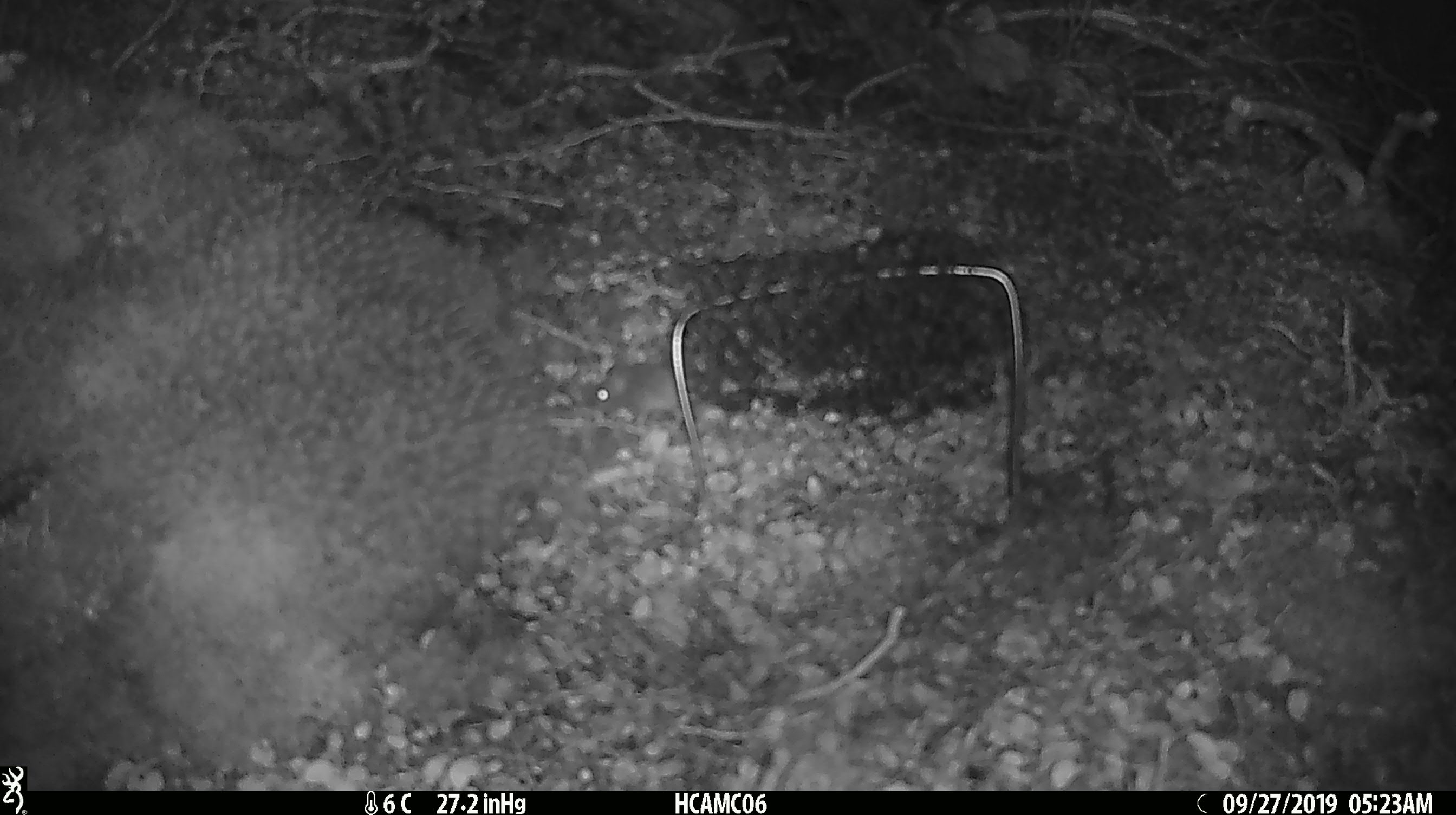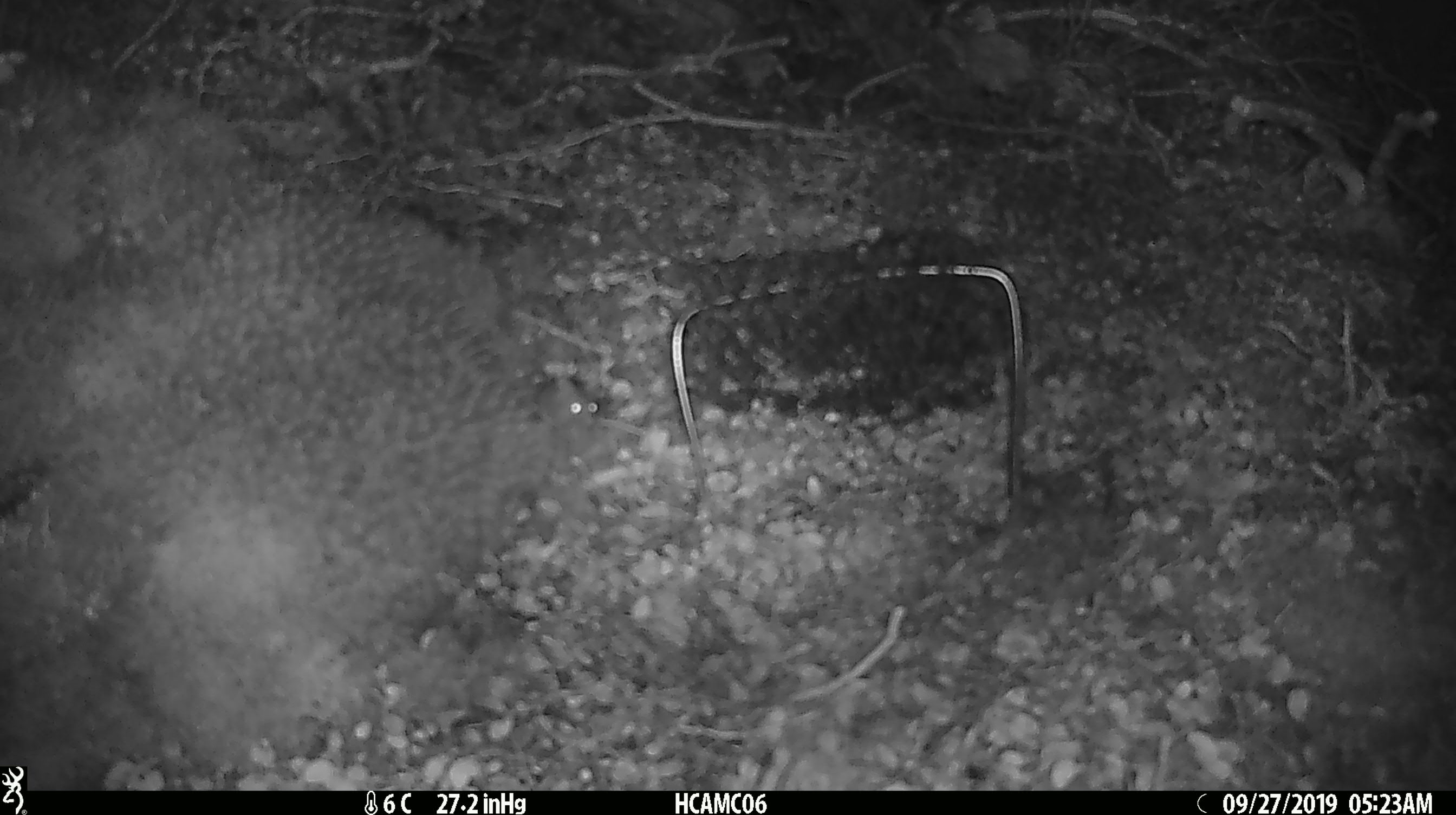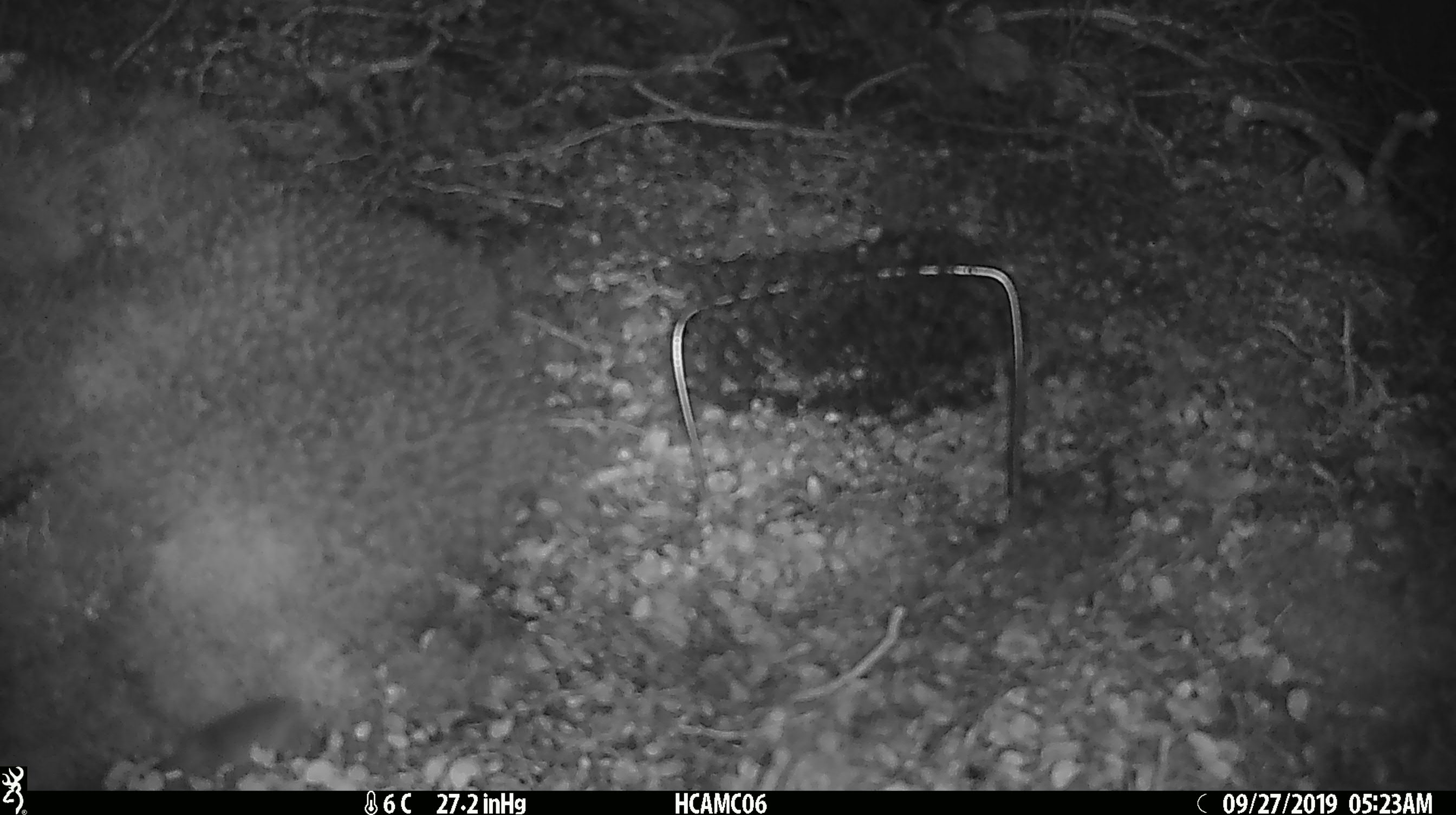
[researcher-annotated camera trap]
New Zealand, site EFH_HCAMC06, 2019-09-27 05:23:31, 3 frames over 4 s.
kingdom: Animalia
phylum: Chordata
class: Mammalia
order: Rodentia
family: Muridae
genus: Mus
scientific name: Mus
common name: mouse